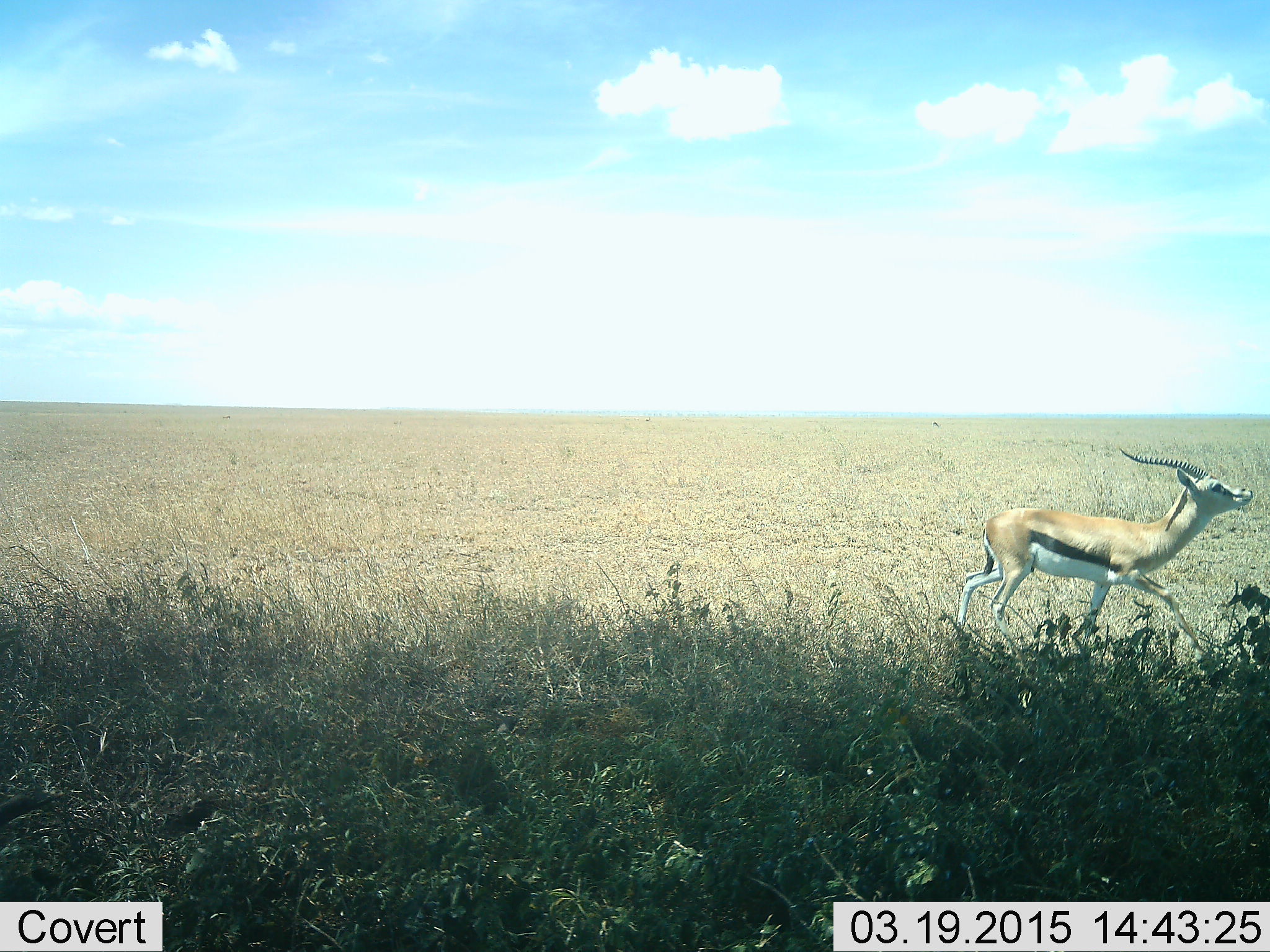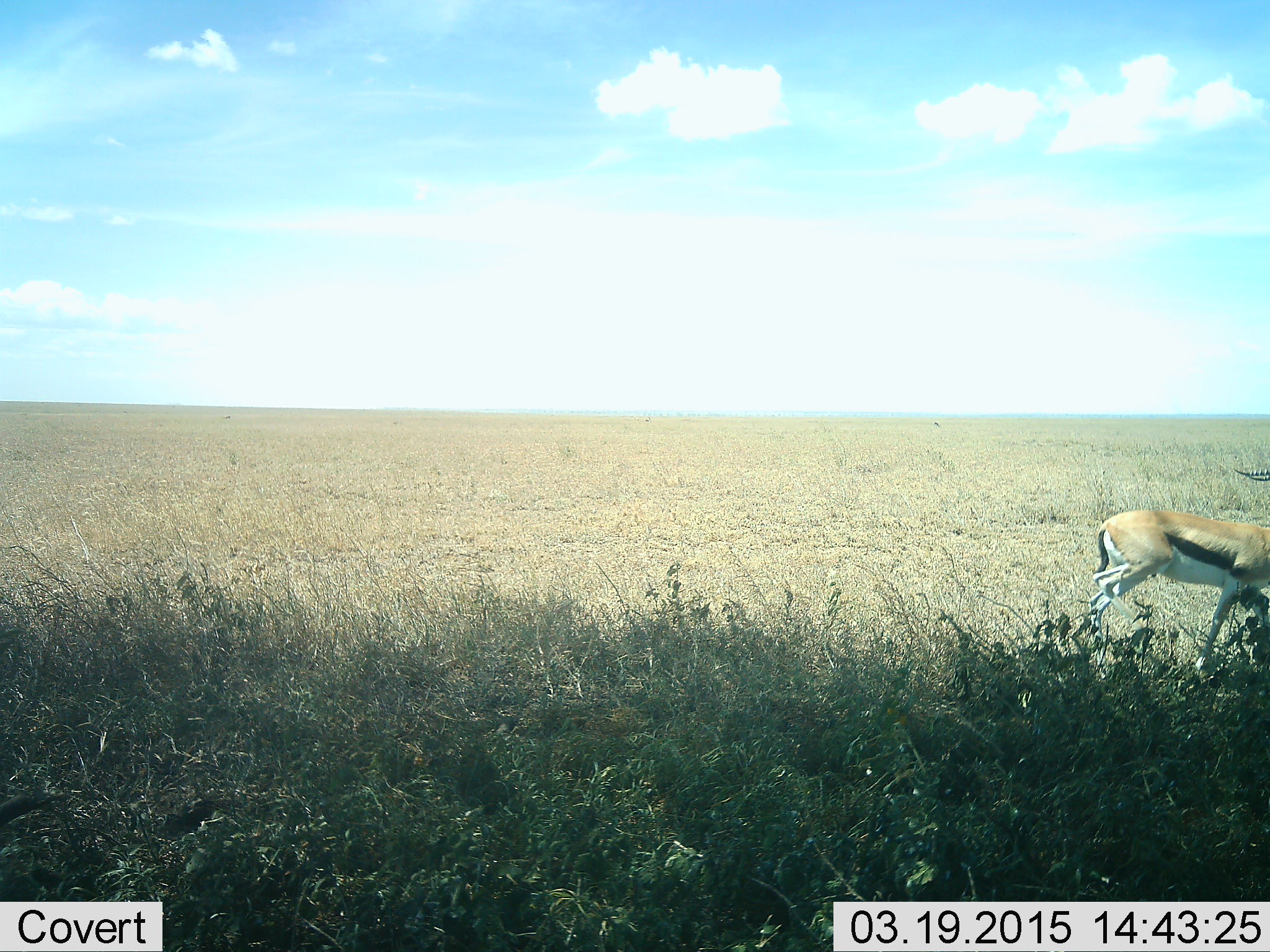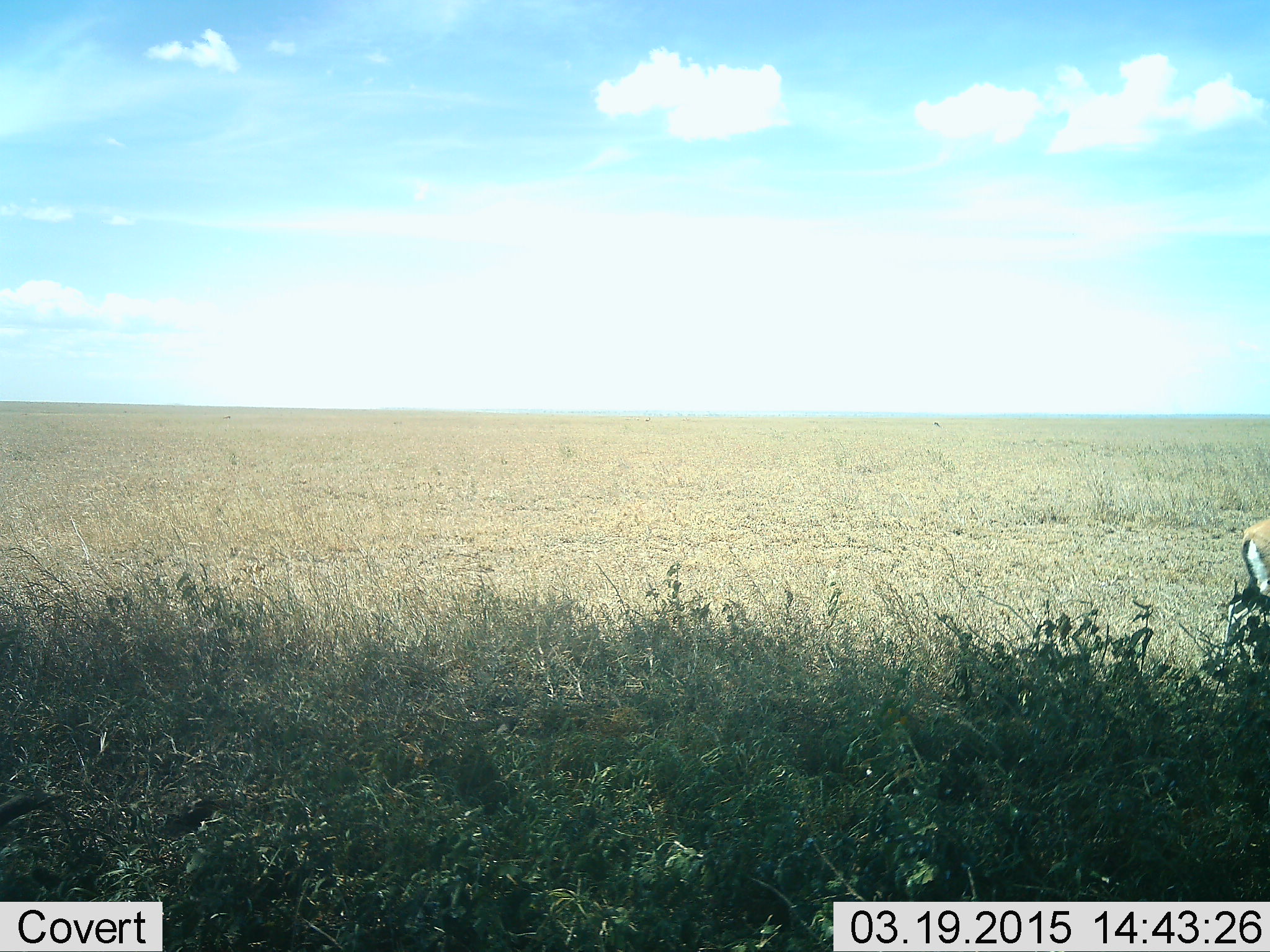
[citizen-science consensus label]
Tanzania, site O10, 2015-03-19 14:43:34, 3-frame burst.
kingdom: Animalia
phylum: Chordata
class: Mammalia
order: Artiodactyla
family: Bovidae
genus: Eudorcas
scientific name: Eudorcas thomsonii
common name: thomson's gazelle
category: gazellethomsons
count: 1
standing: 10%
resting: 0%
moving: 90%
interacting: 0%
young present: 10%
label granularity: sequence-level